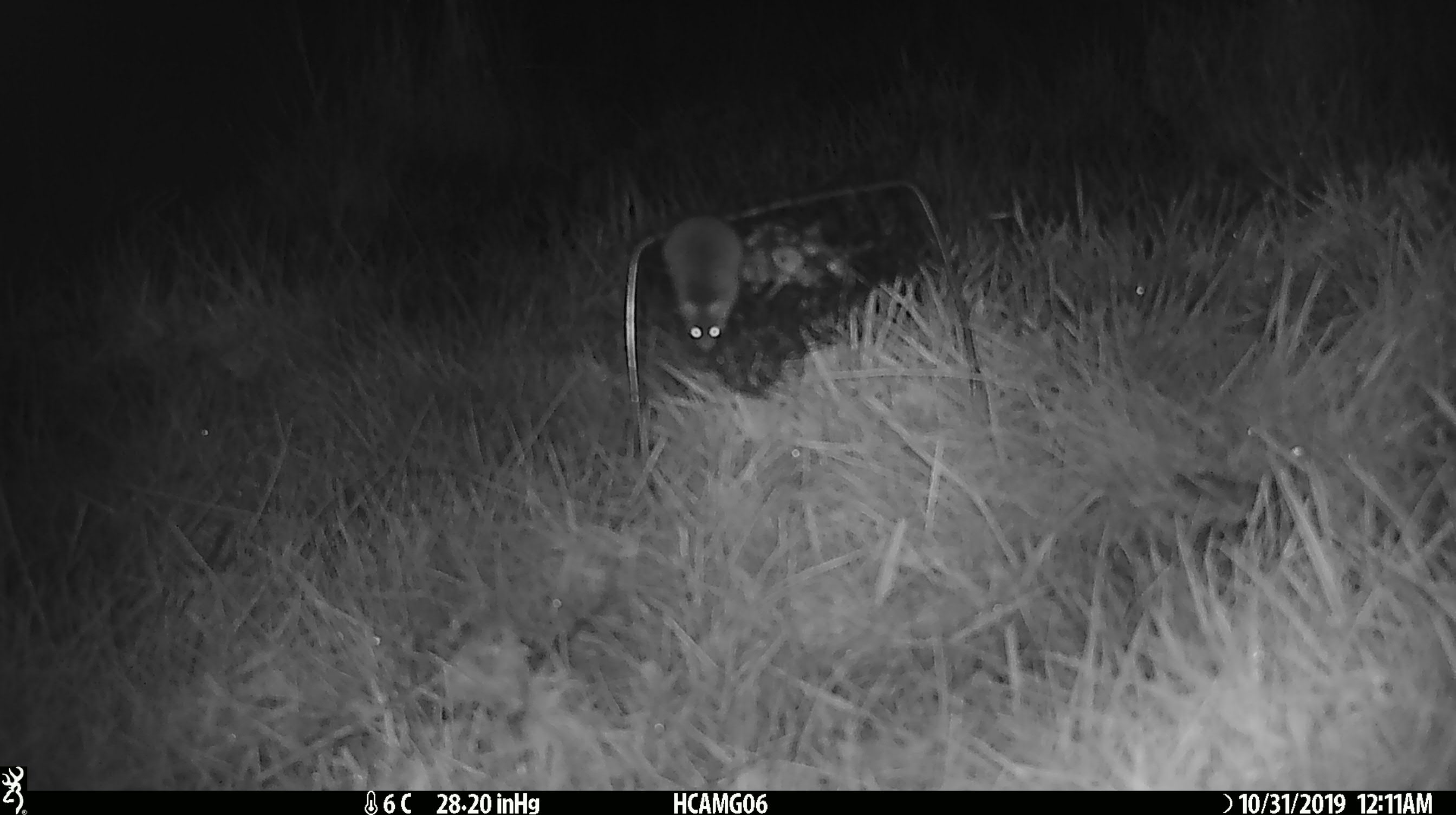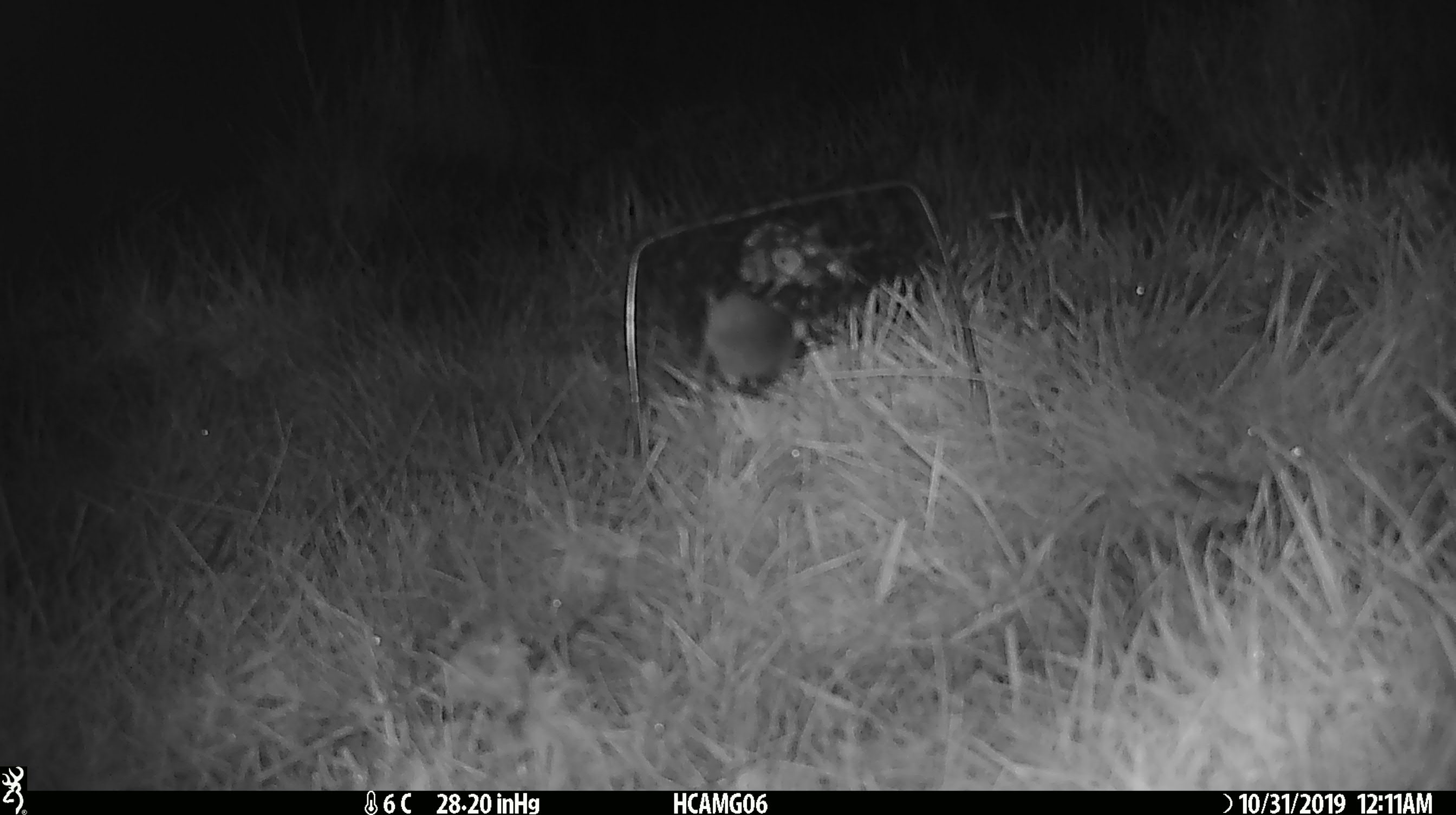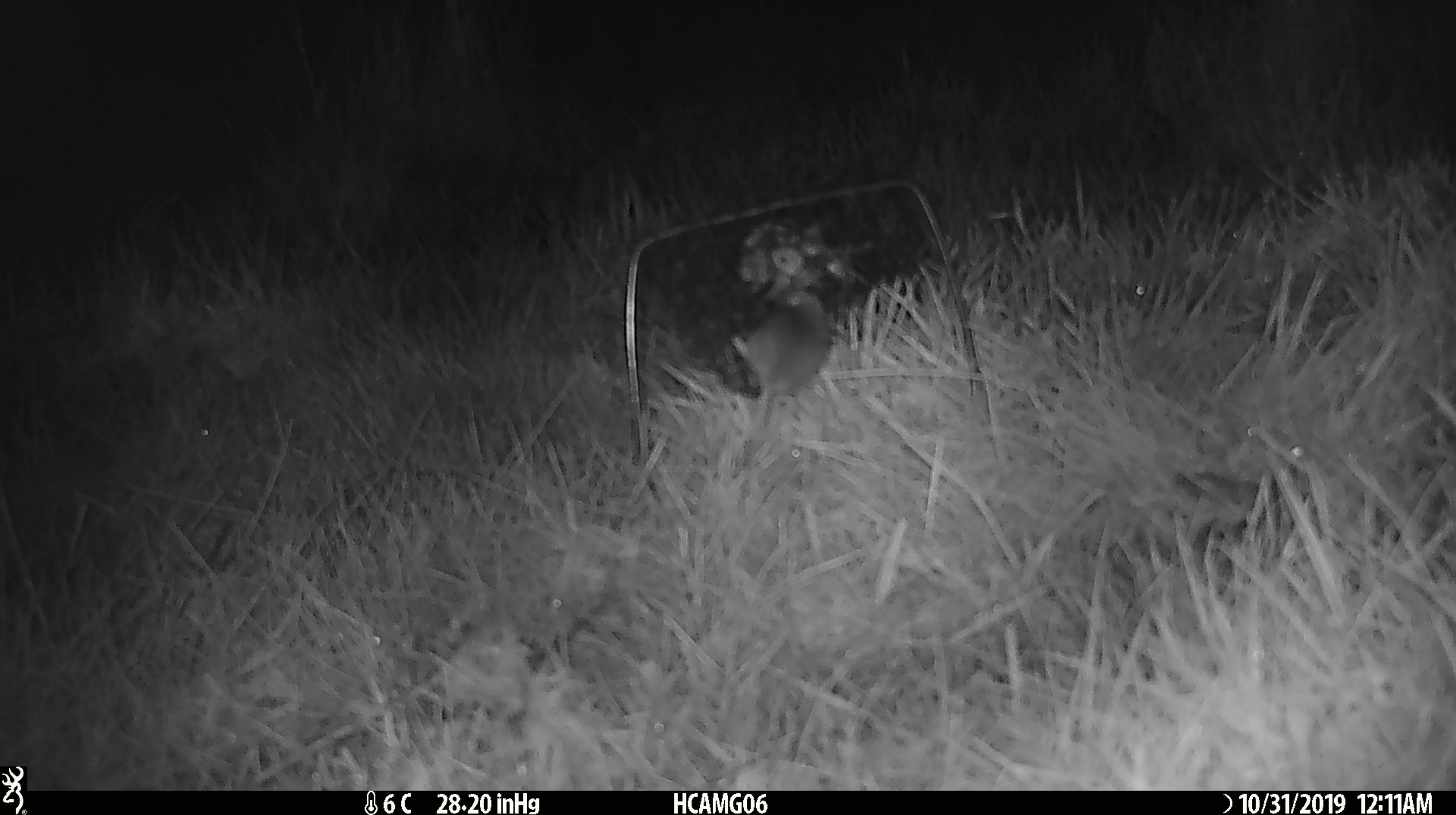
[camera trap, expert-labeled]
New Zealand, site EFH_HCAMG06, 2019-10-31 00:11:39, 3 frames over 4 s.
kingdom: Animalia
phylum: Chordata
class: Mammalia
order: Rodentia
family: Muridae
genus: Mus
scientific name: Mus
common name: mouse